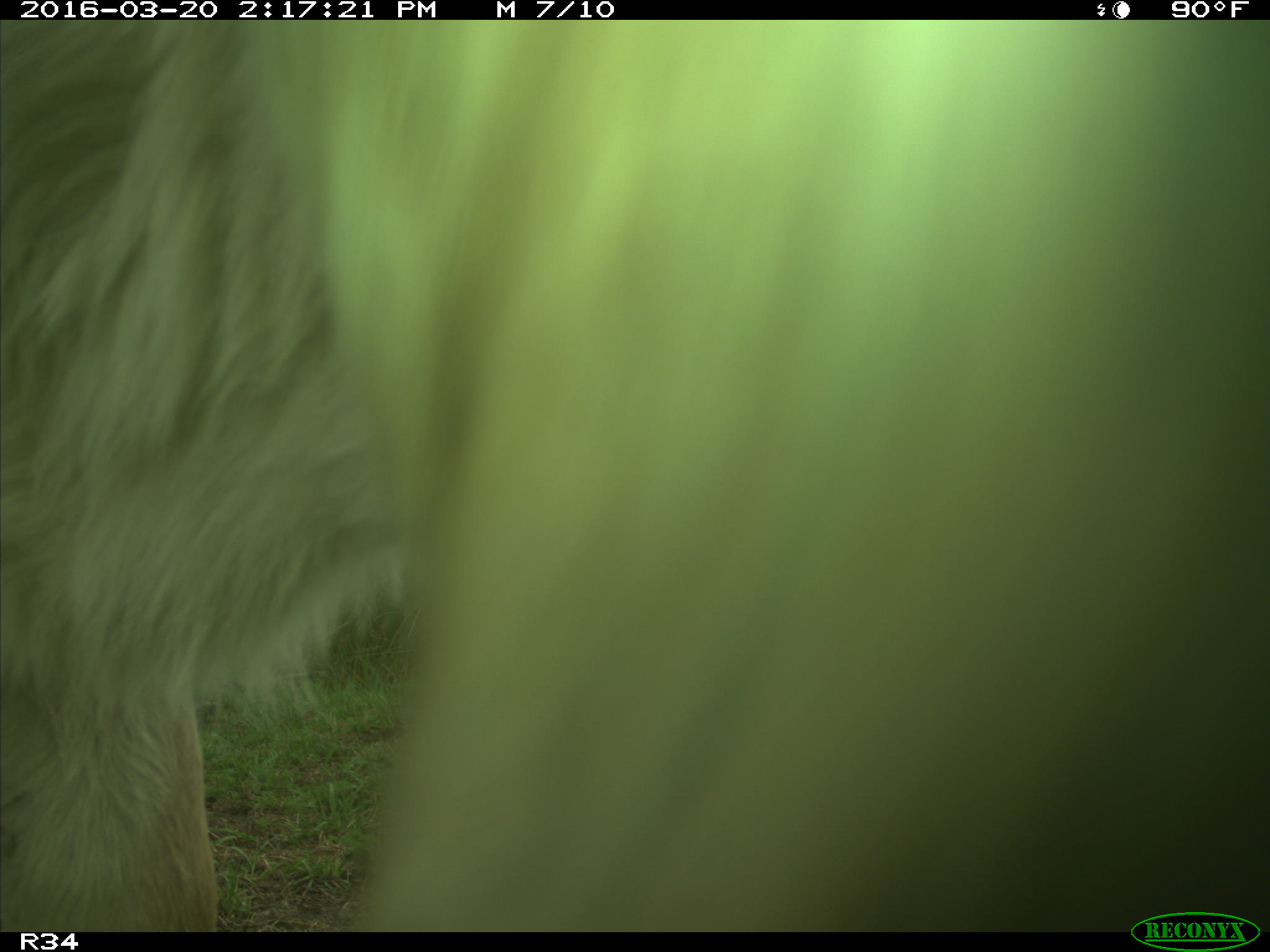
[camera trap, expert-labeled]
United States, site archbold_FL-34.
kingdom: Animalia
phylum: Chordata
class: Mammalia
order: Artiodactyla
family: Bovidae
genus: Bos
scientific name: Bos taurus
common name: domestic cow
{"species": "Bos taurus (domestic cow)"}